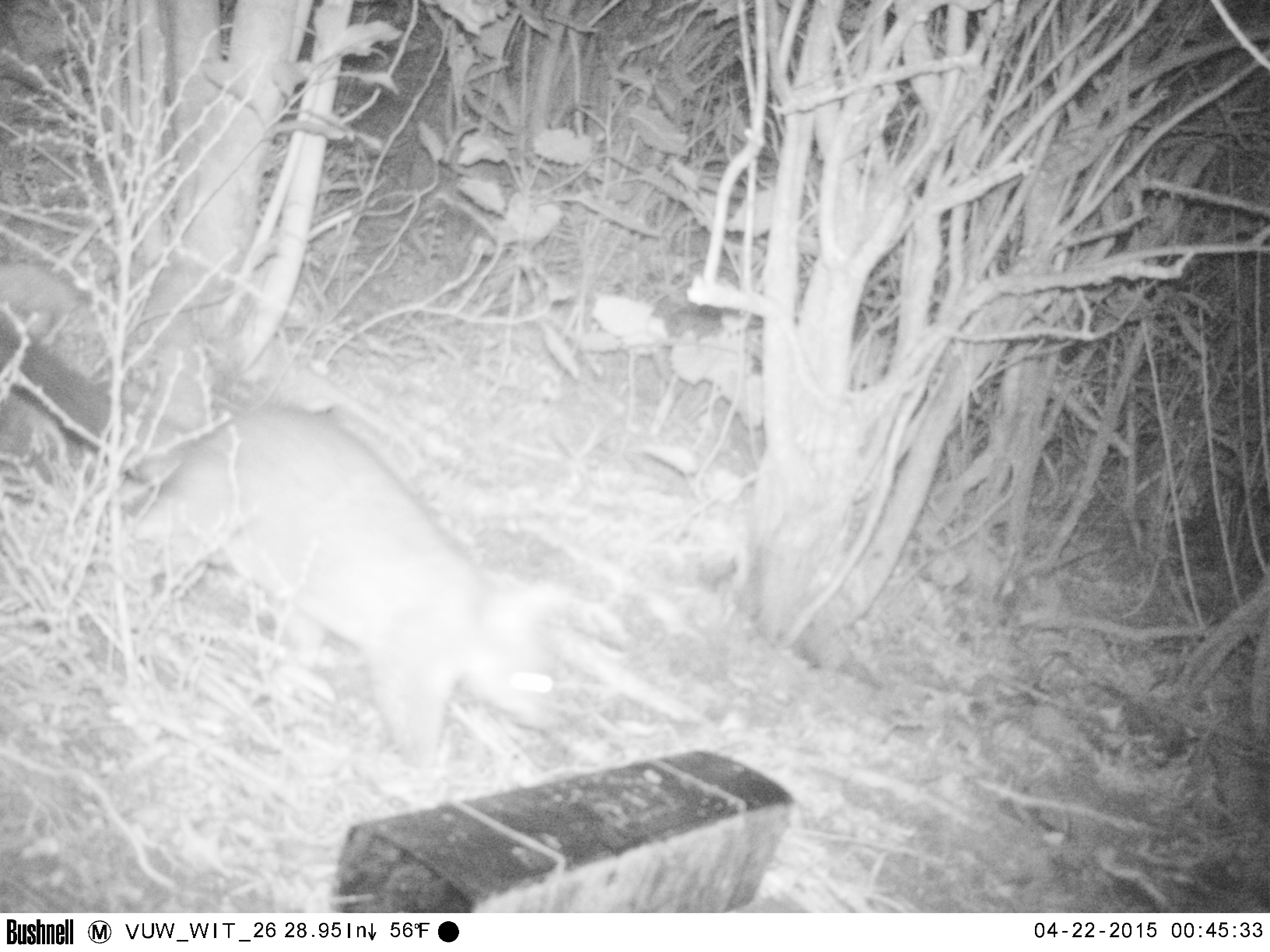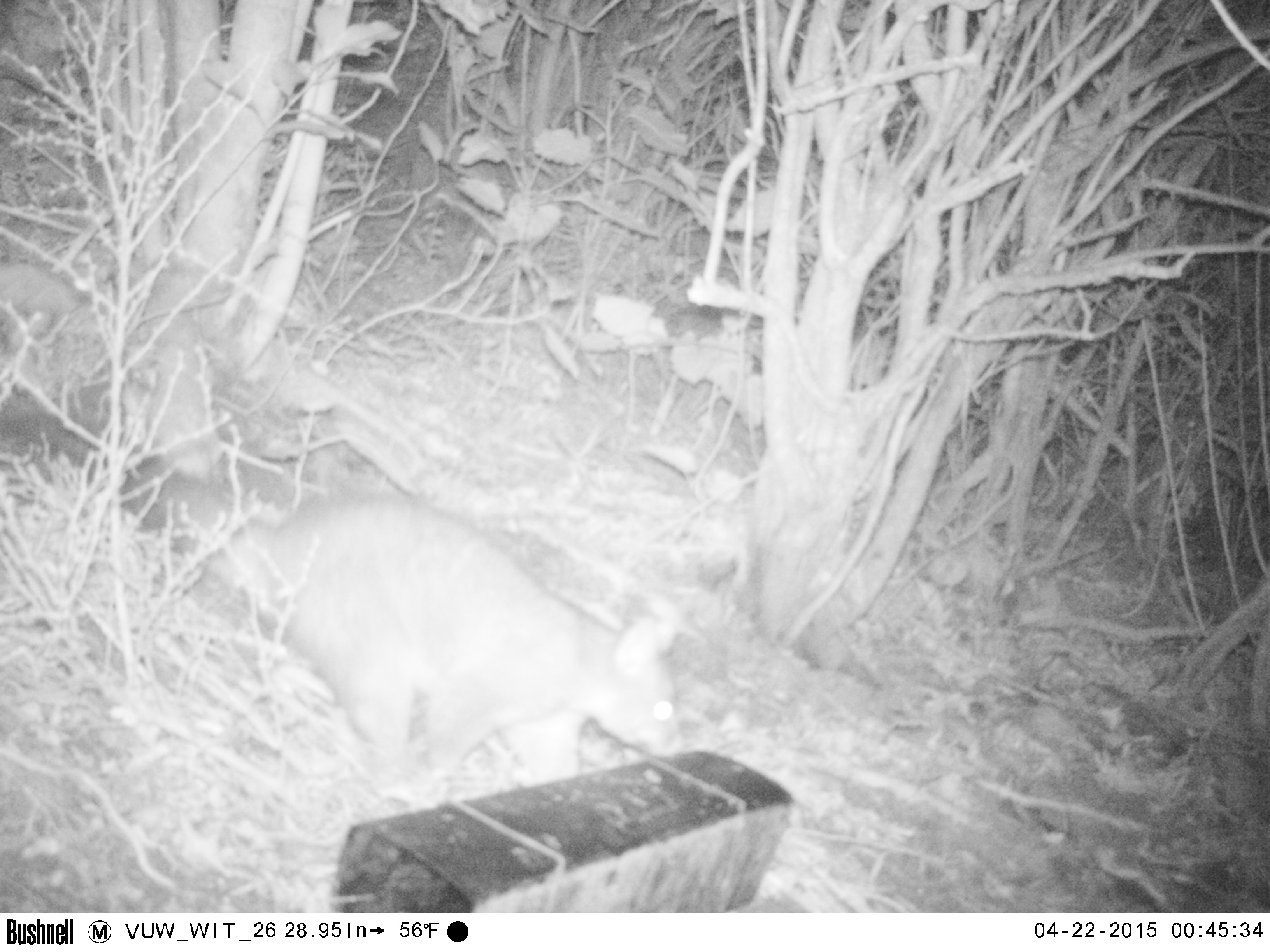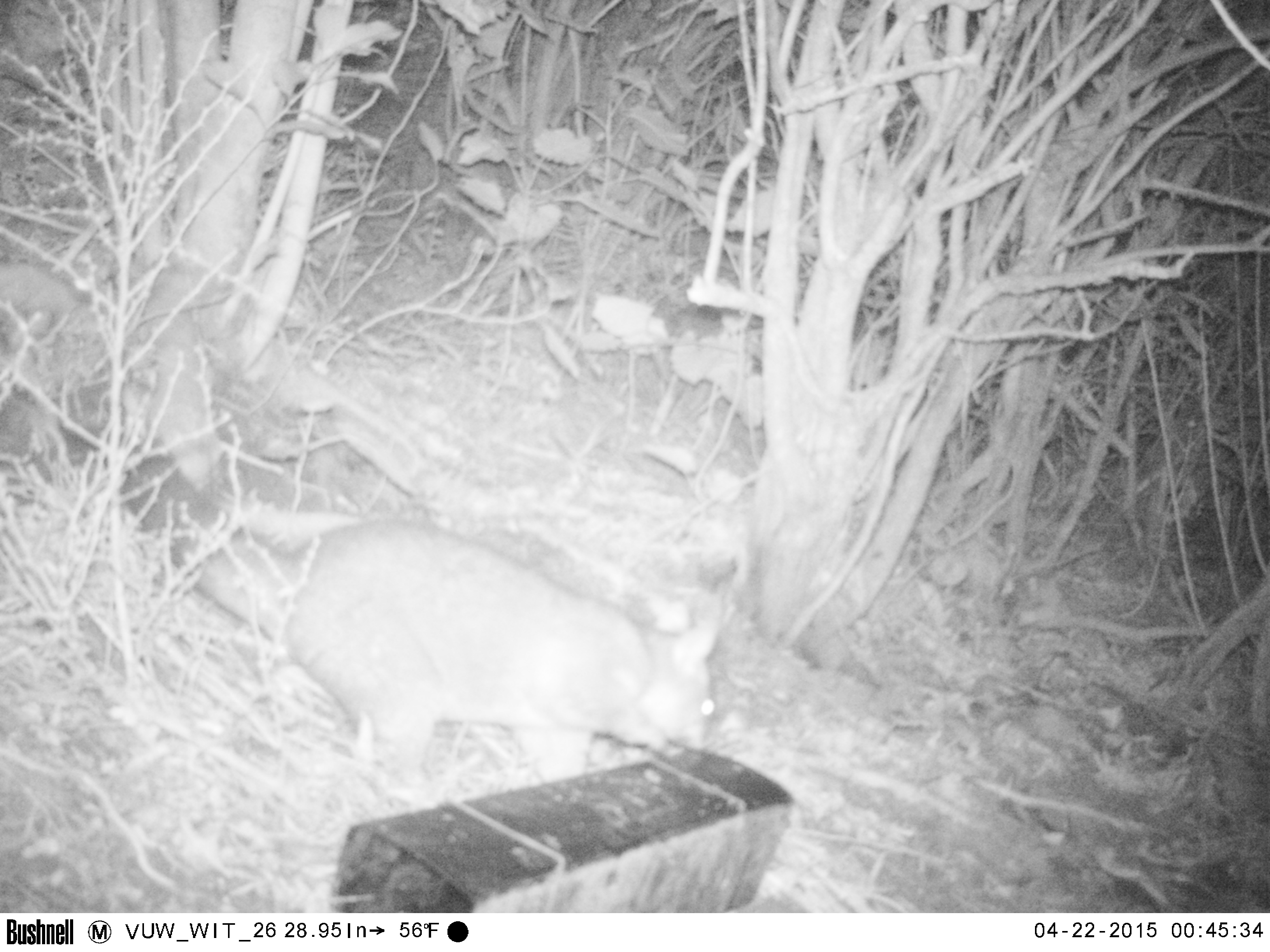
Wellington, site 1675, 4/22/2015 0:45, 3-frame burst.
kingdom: Animalia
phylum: Chordata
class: Mammalia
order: Didelphimorphia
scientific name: Didelphimorphia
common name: possum